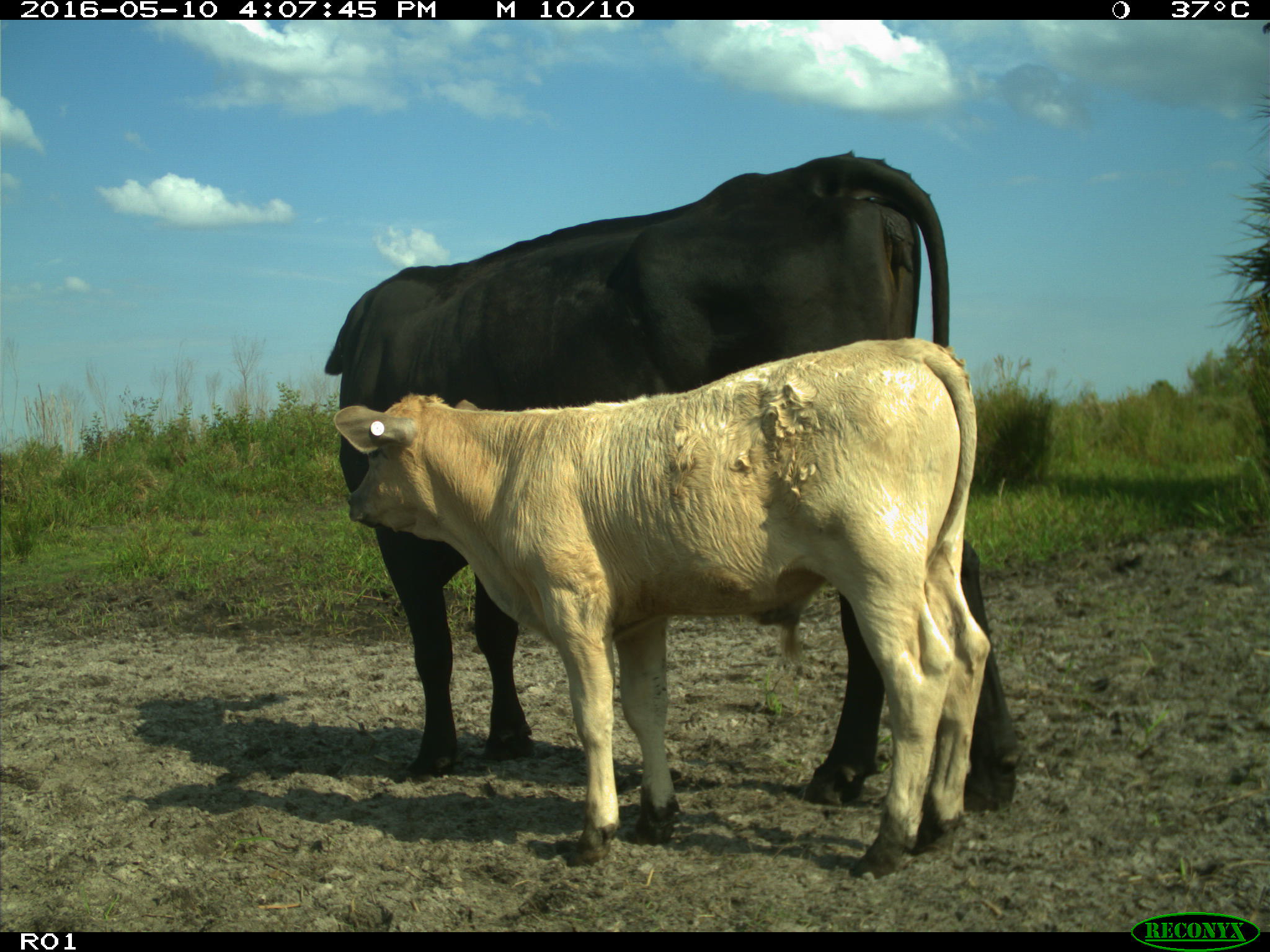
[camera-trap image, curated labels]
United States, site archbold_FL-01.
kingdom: Animalia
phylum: Chordata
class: Mammalia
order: Artiodactyla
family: Bovidae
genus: Bos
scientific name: Bos taurus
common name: domestic cow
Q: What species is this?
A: Bos taurus (domestic cow).